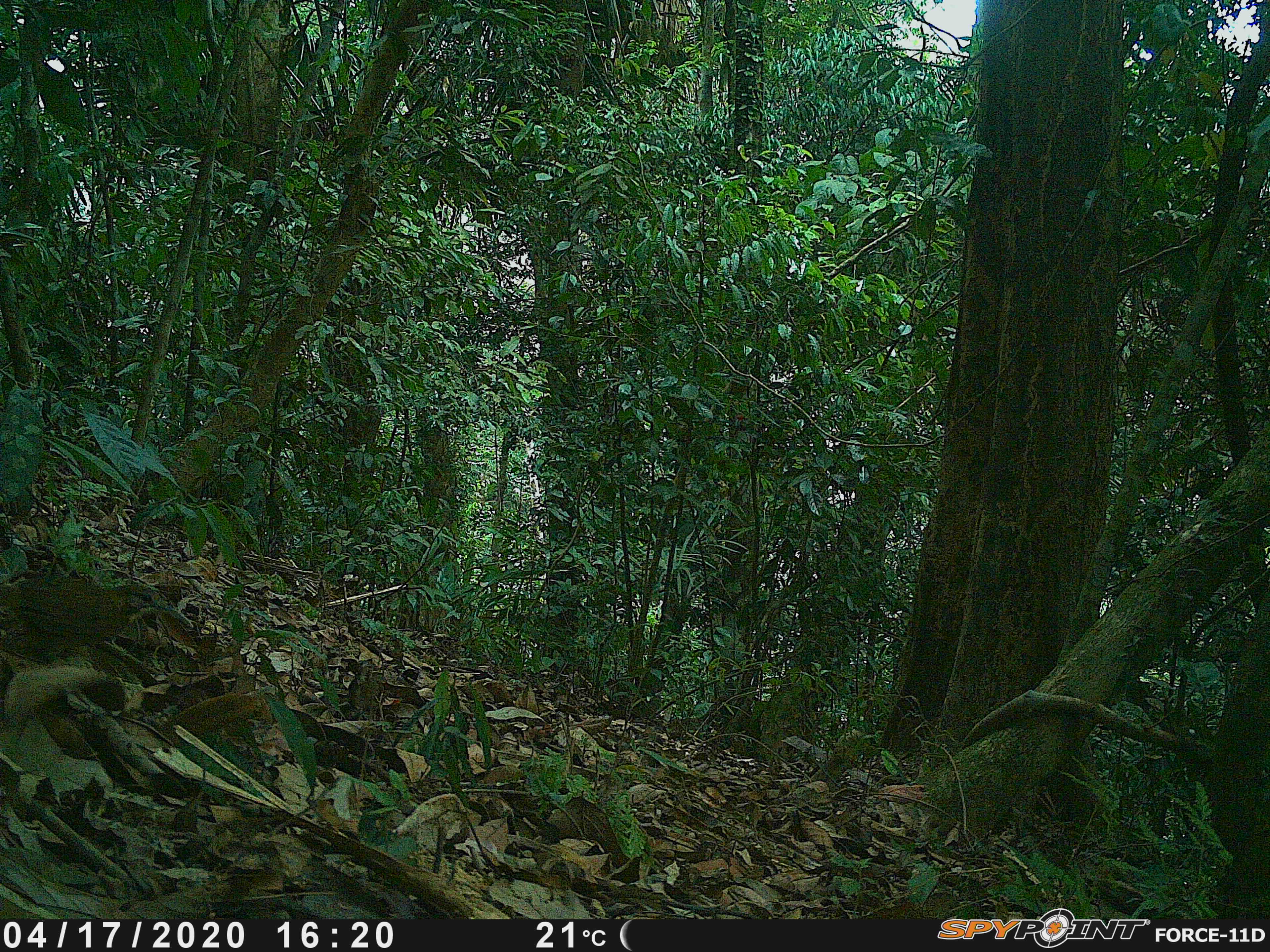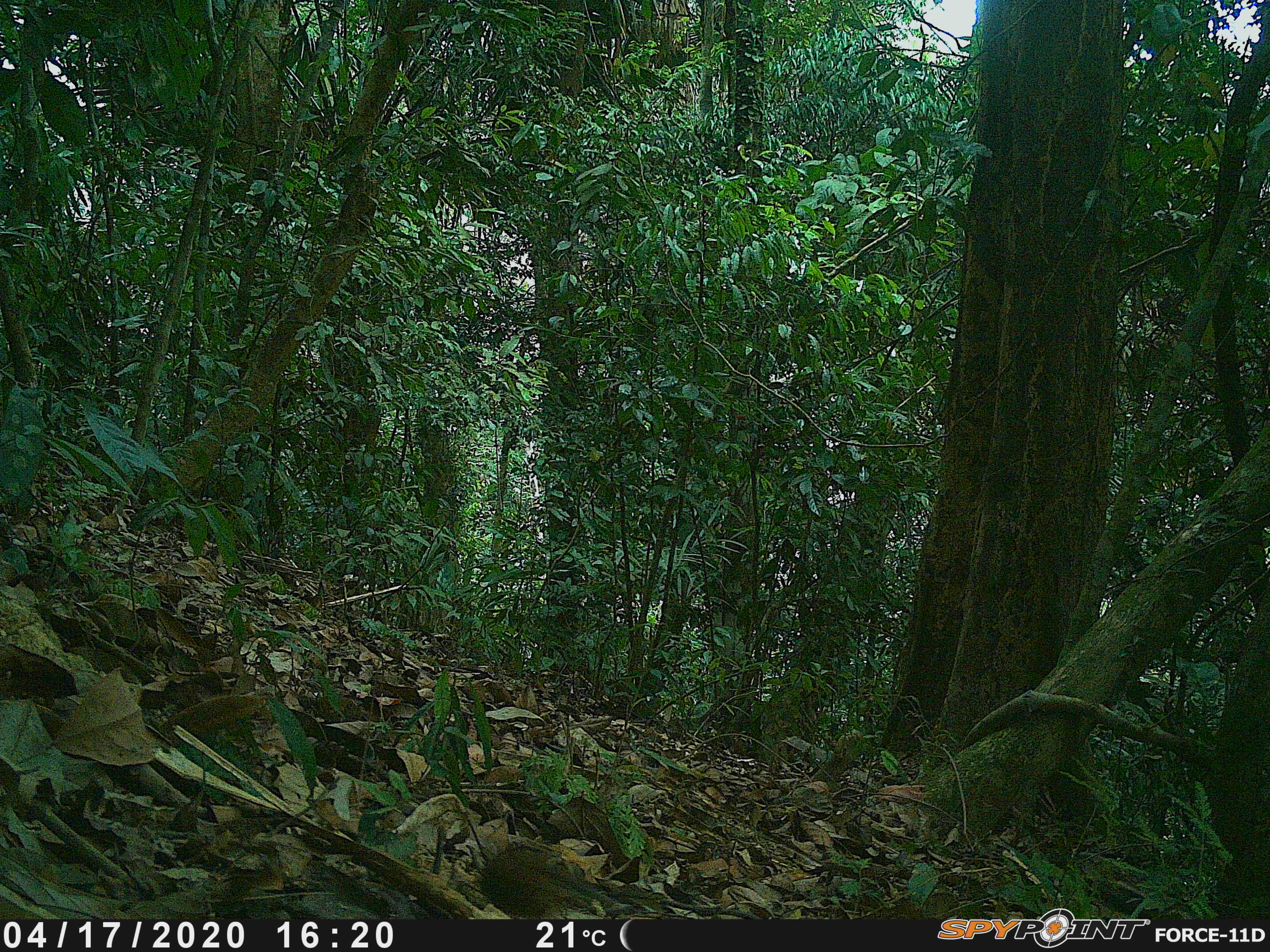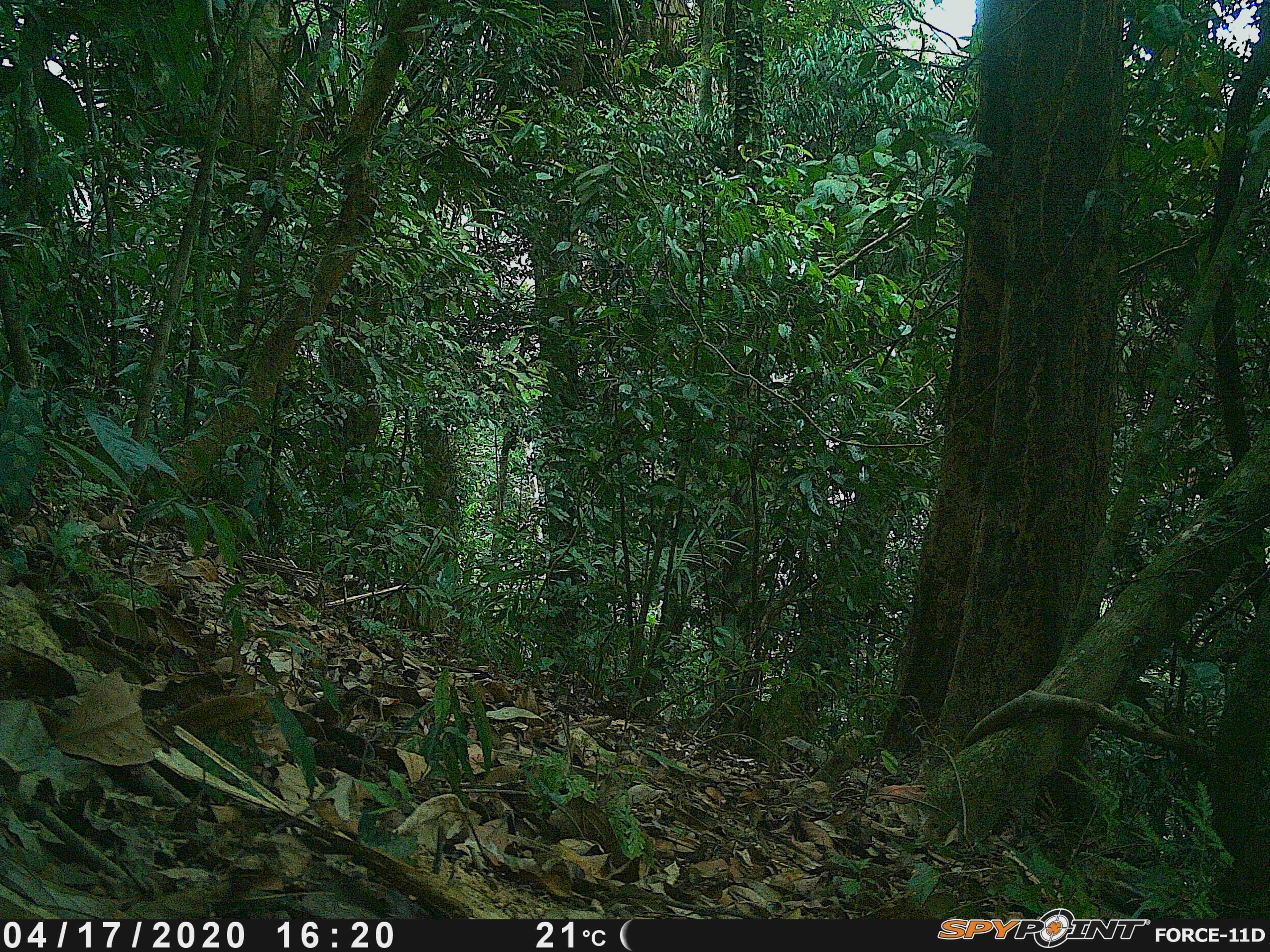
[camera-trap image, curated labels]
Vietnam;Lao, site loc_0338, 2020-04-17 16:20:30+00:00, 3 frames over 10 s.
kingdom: Animalia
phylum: Chordata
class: Aves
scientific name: Aves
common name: bird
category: unidentified bird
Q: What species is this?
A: Unidentified bird (bird) (Aves).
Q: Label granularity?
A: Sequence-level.